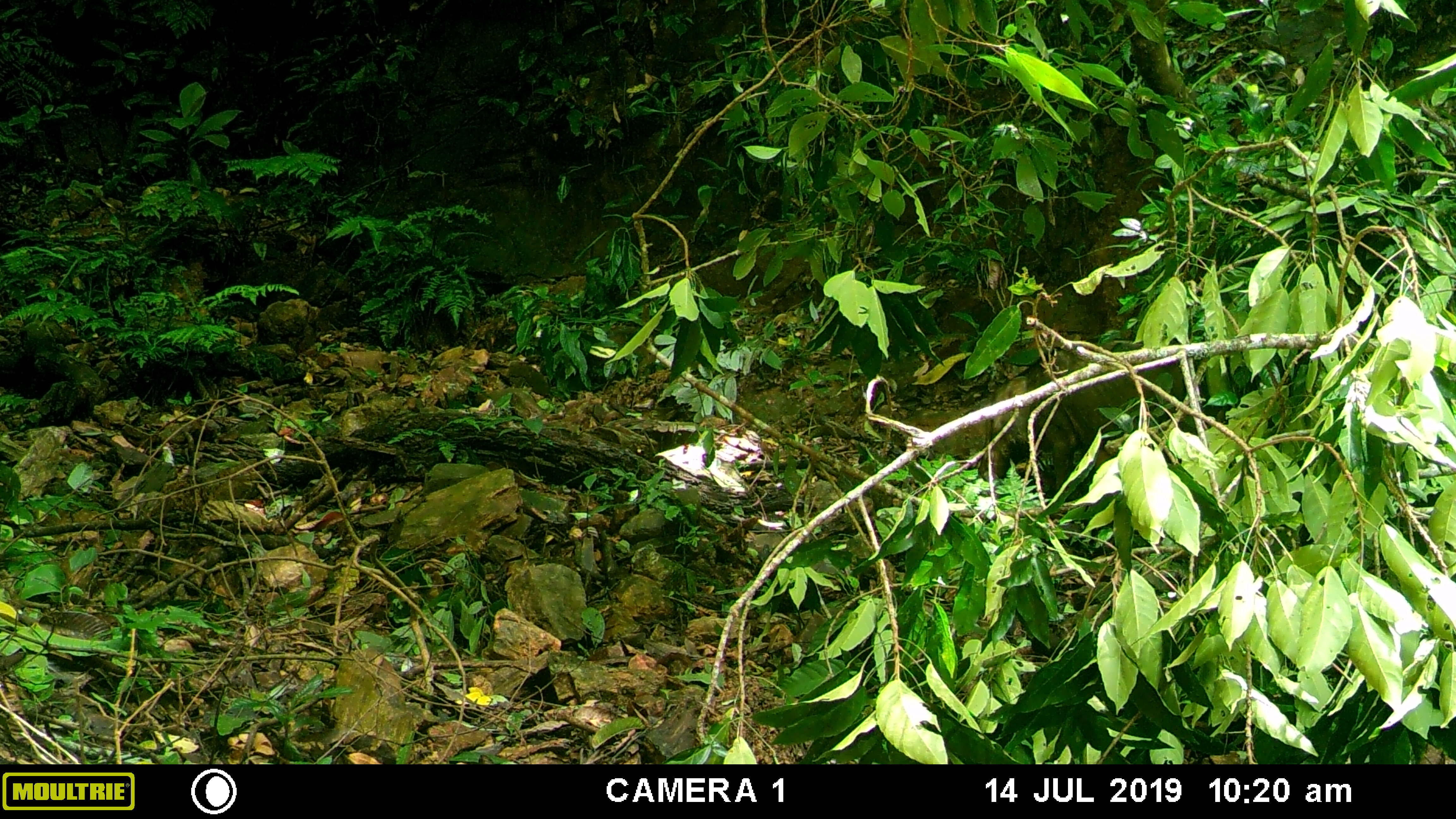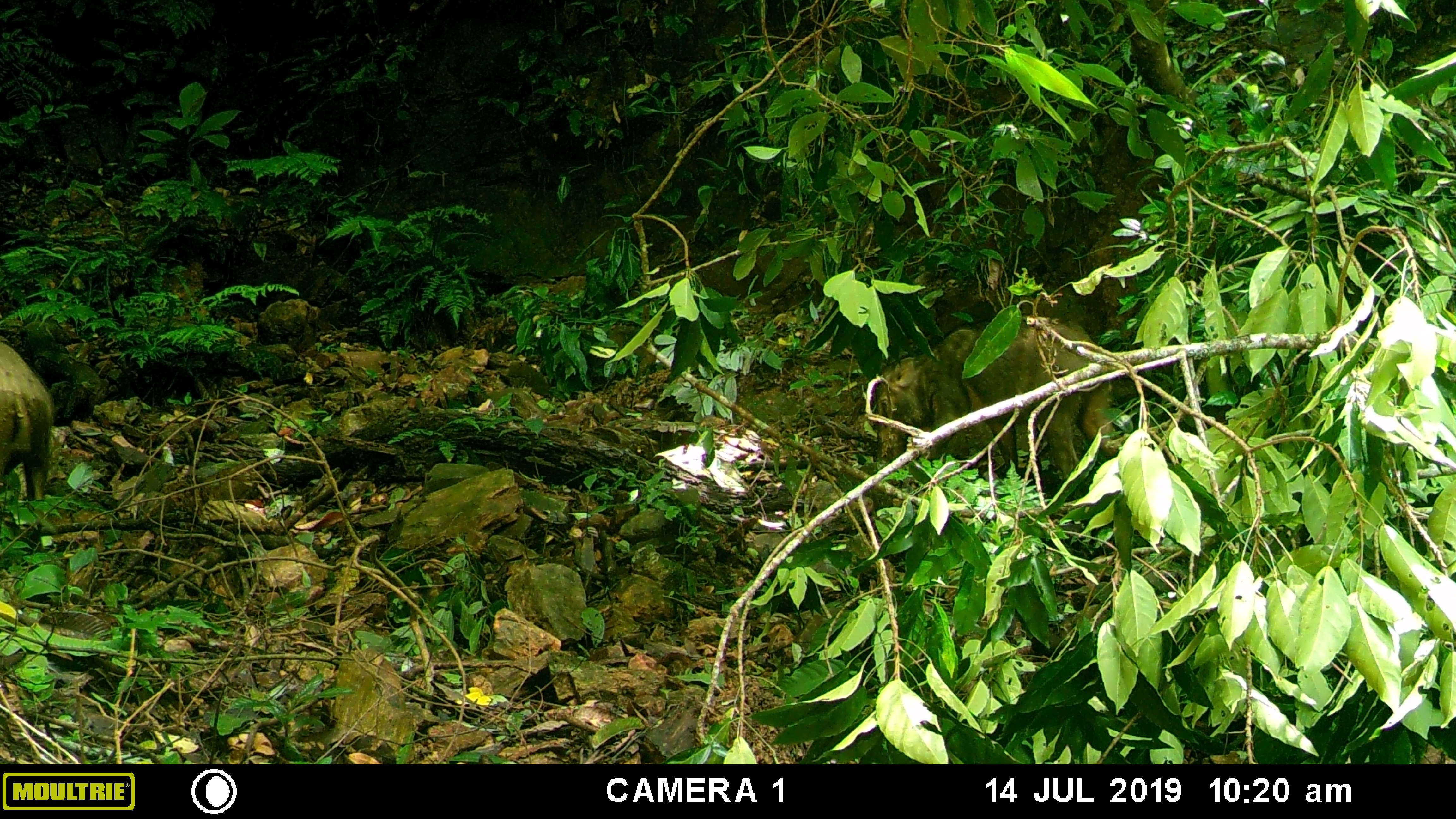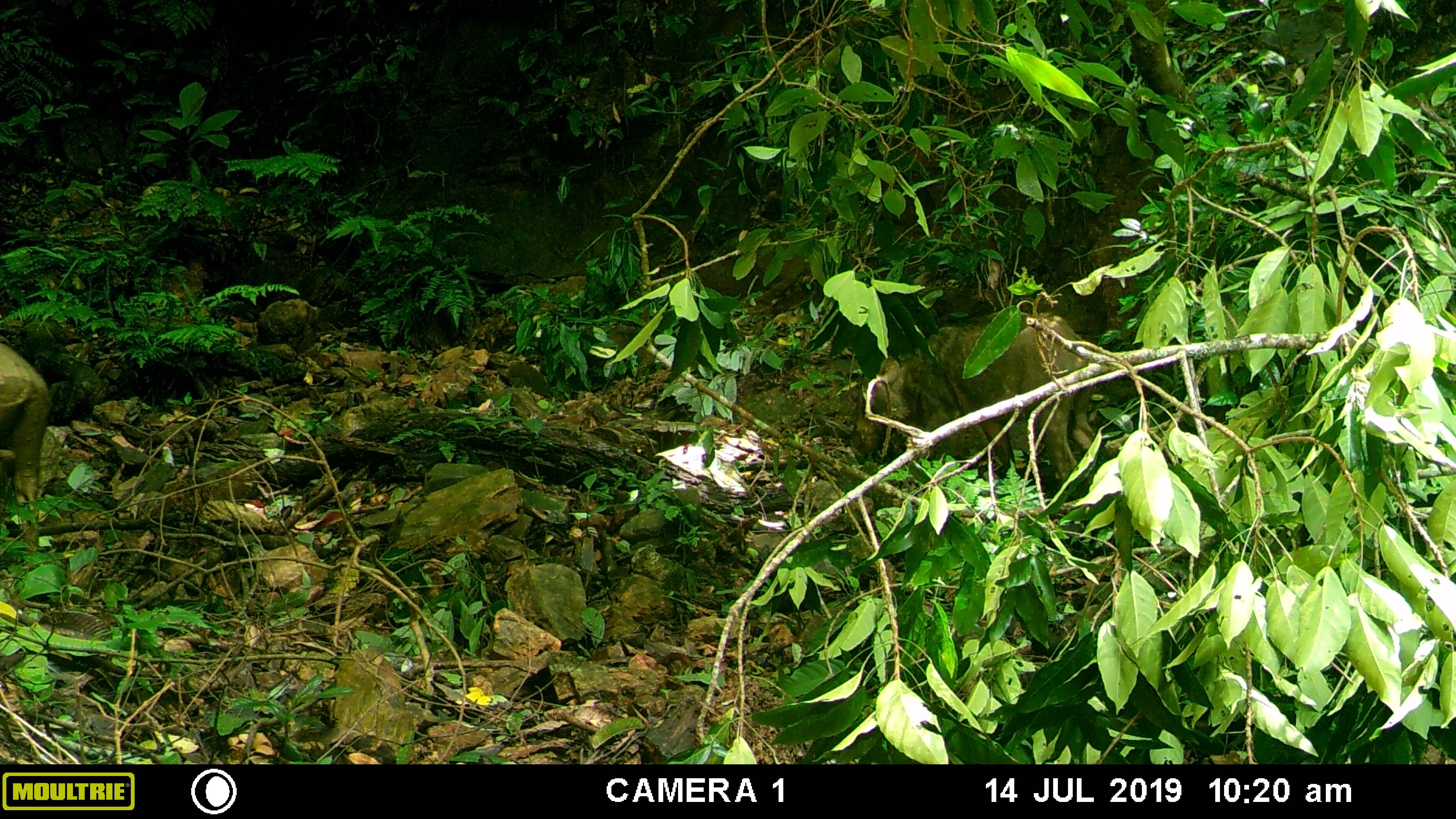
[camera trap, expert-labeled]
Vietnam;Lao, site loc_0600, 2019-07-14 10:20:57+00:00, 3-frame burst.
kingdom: Animalia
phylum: Chordata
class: Mammalia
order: Artiodactyla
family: Suidae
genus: Sus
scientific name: Sus scrofa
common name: eurasian wild pig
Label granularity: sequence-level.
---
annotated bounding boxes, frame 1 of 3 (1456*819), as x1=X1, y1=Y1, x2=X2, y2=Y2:
eurasian wild pig: x1=894, y1=350, x2=1186, y2=500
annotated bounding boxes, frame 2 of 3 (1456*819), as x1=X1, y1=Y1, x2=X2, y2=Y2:
eurasian wild pig: x1=874, y1=317, x2=1123, y2=483; x1=0, y1=338, x2=56, y2=542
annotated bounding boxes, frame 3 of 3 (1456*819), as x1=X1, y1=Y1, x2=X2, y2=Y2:
eurasian wild pig: x1=850, y1=309, x2=1103, y2=486; x1=0, y1=339, x2=52, y2=566